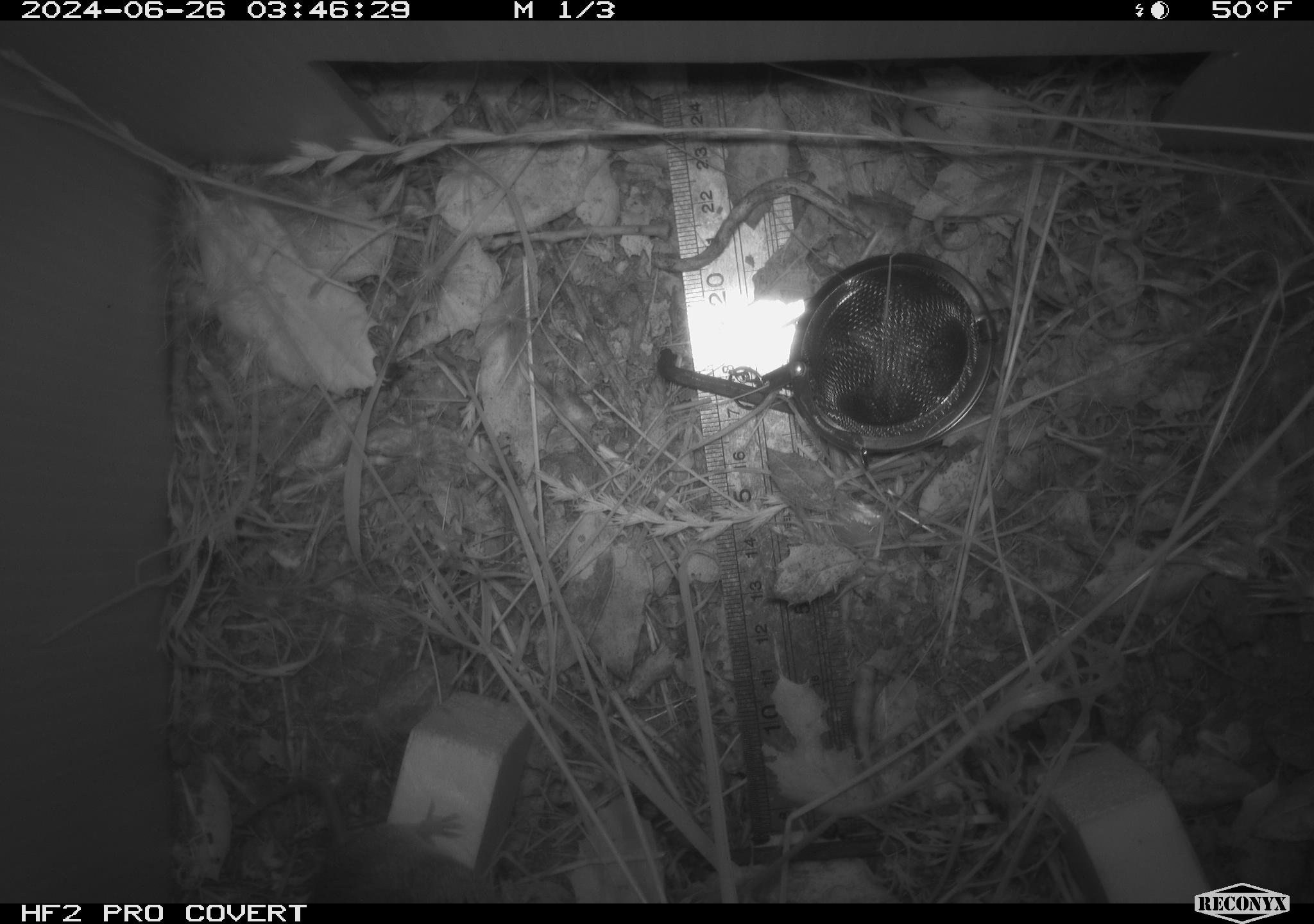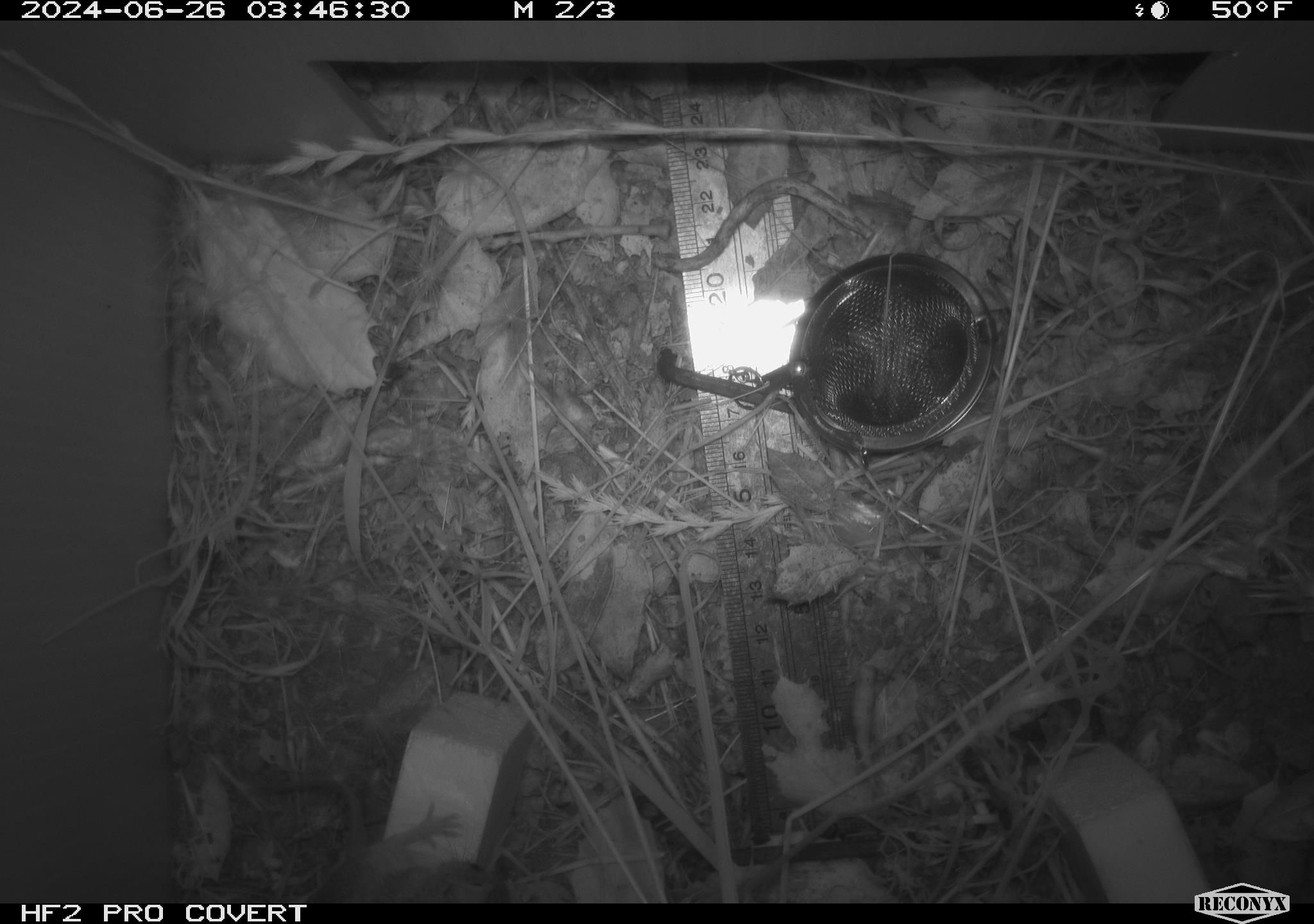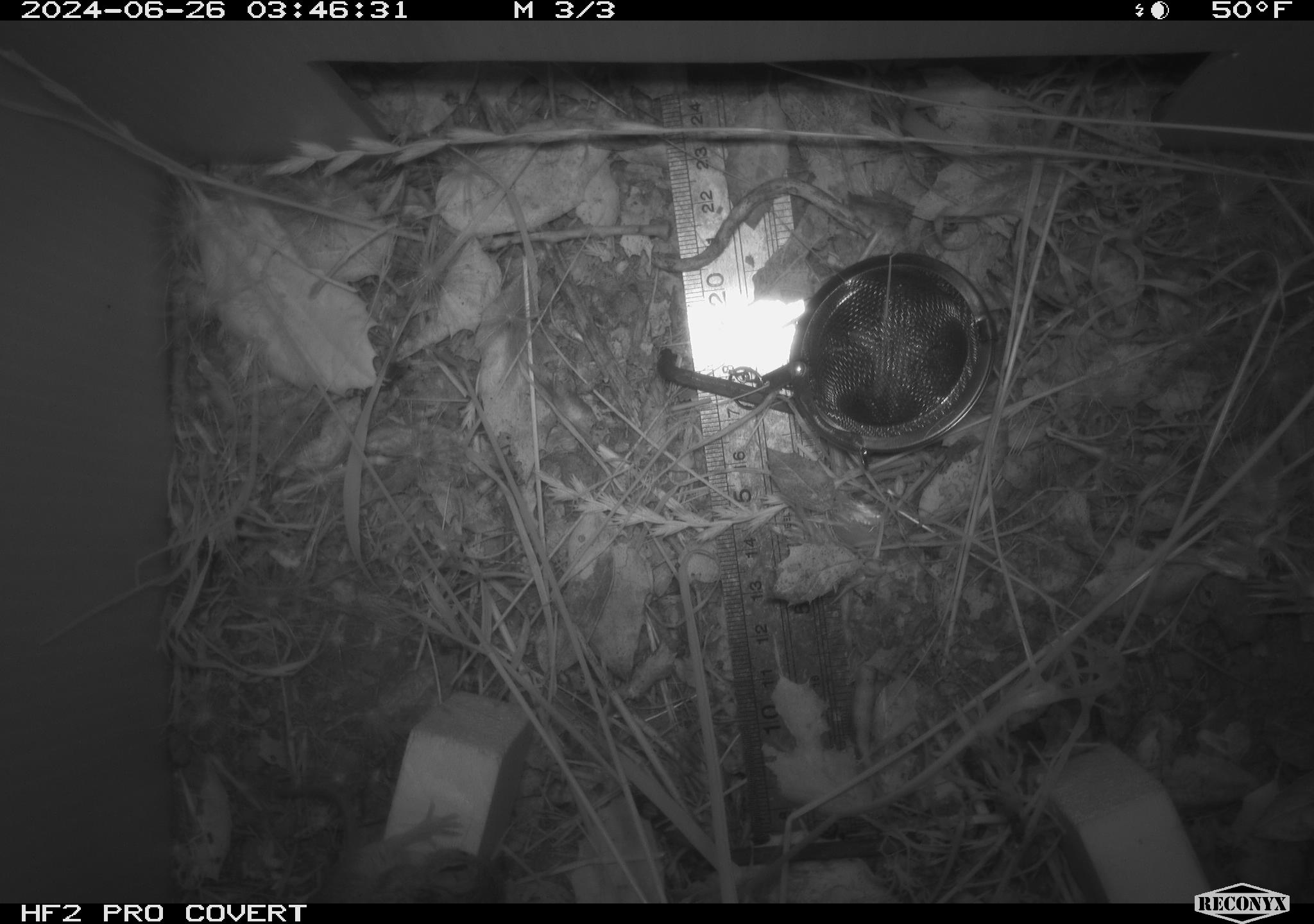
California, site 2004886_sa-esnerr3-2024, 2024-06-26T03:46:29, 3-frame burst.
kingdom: Animalia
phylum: Chordata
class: Mammalia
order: Rodentia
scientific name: Rodentia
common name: rodent